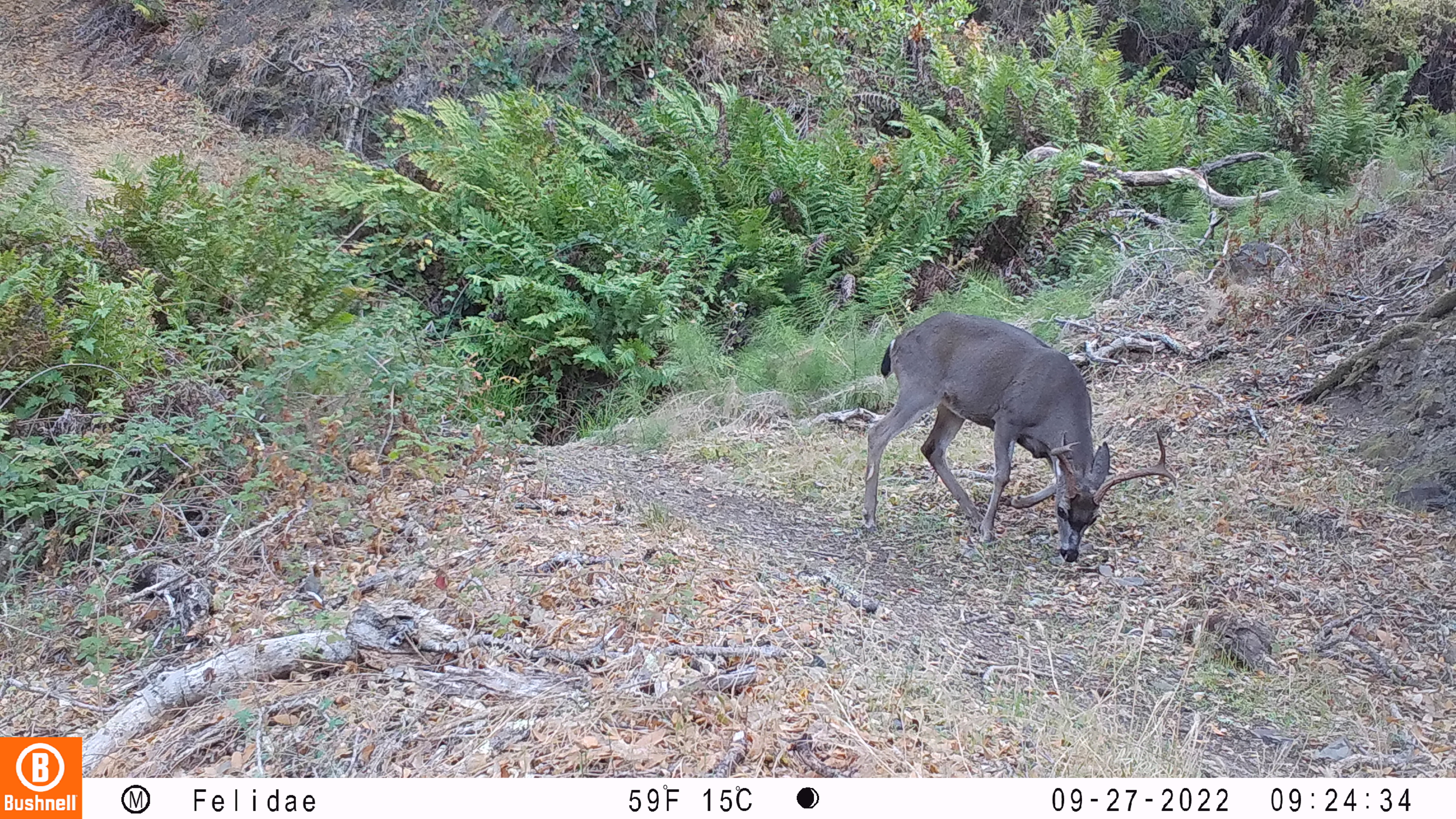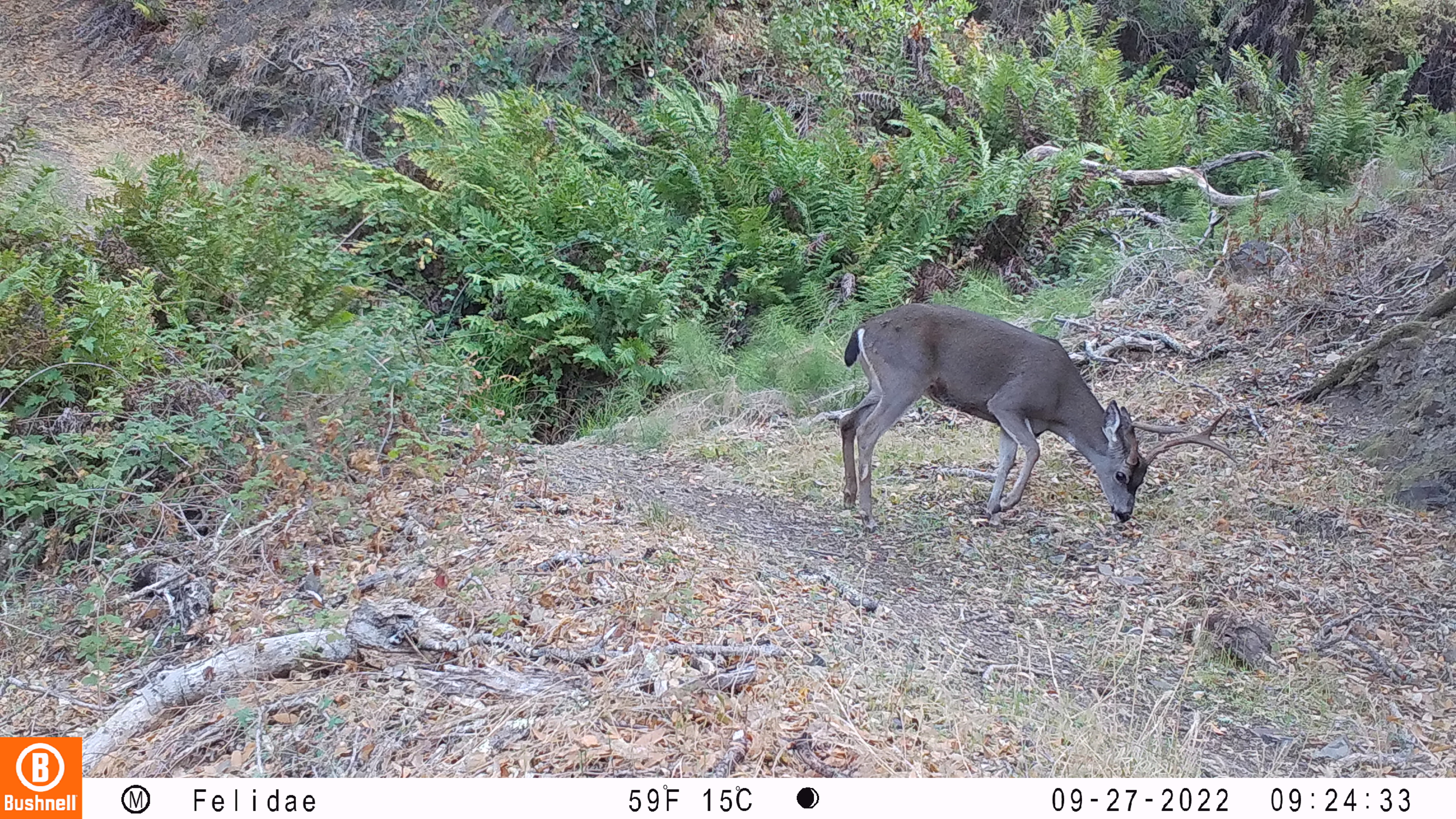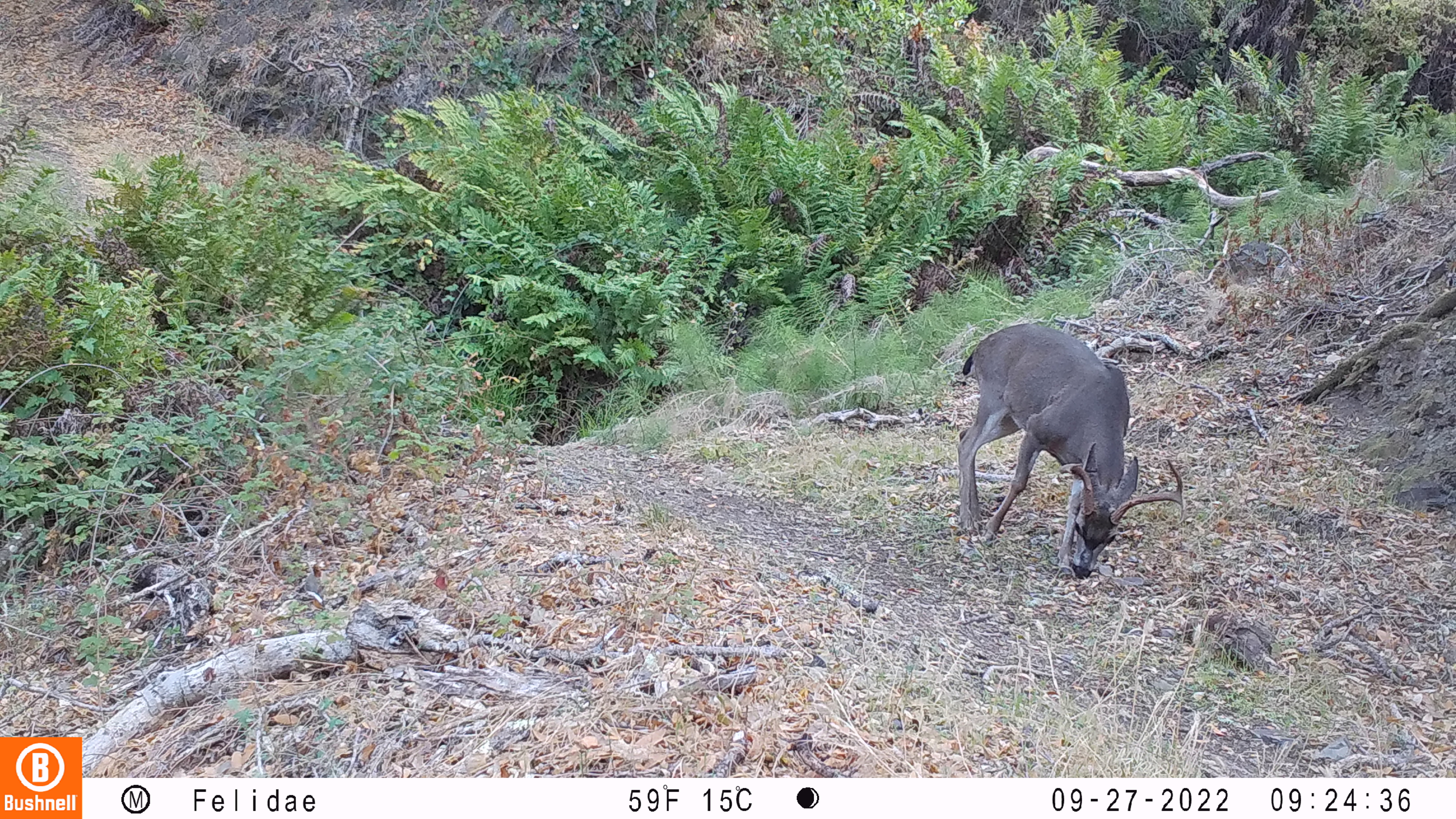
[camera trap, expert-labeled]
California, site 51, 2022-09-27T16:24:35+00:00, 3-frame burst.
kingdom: Animalia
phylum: Chordata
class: Mammalia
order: Artiodactyla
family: Cervidae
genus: Odocoileus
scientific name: Odocoileus hemionus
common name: mule deer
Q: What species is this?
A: Mule deer (Odocoileus hemionus).